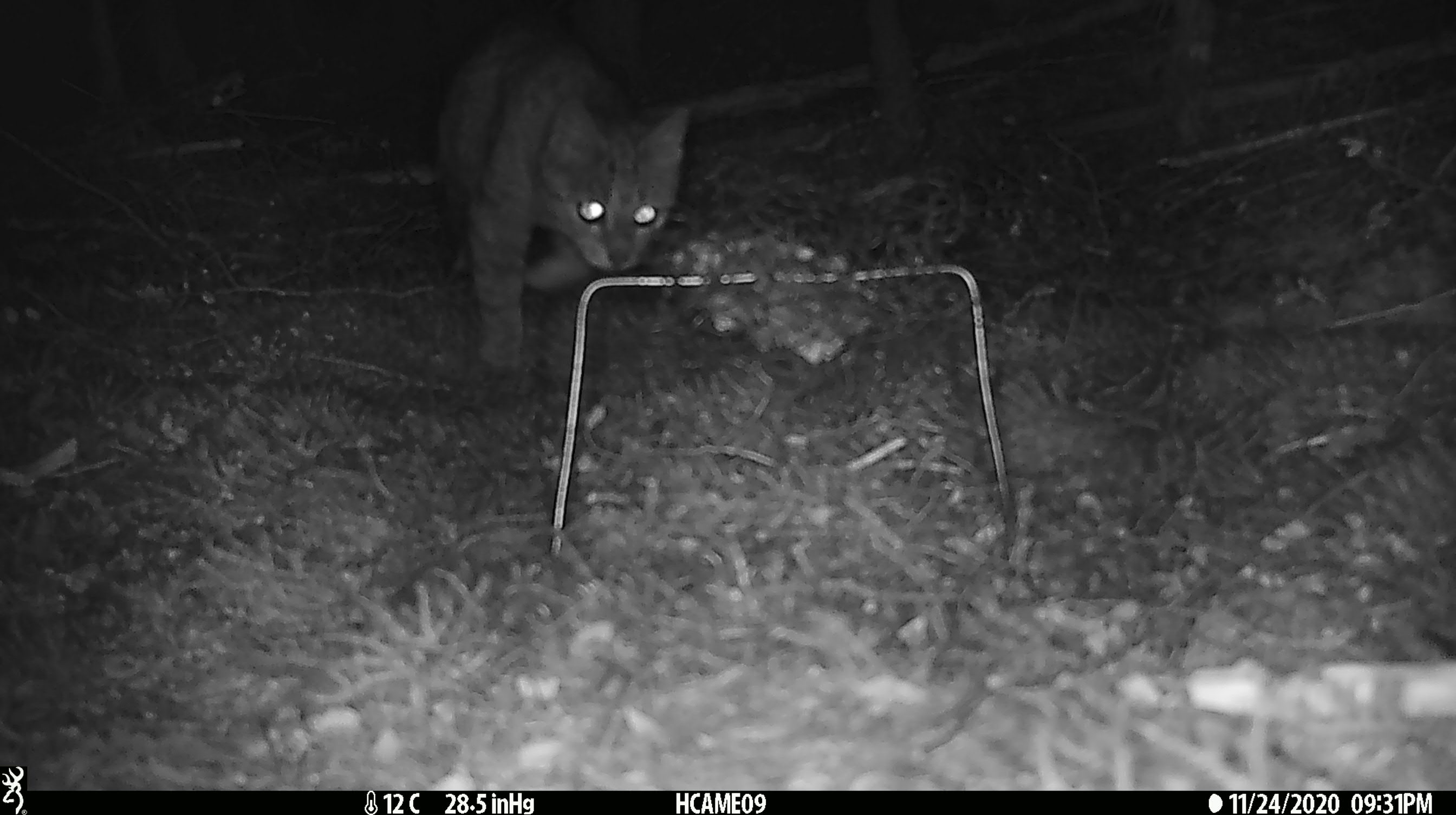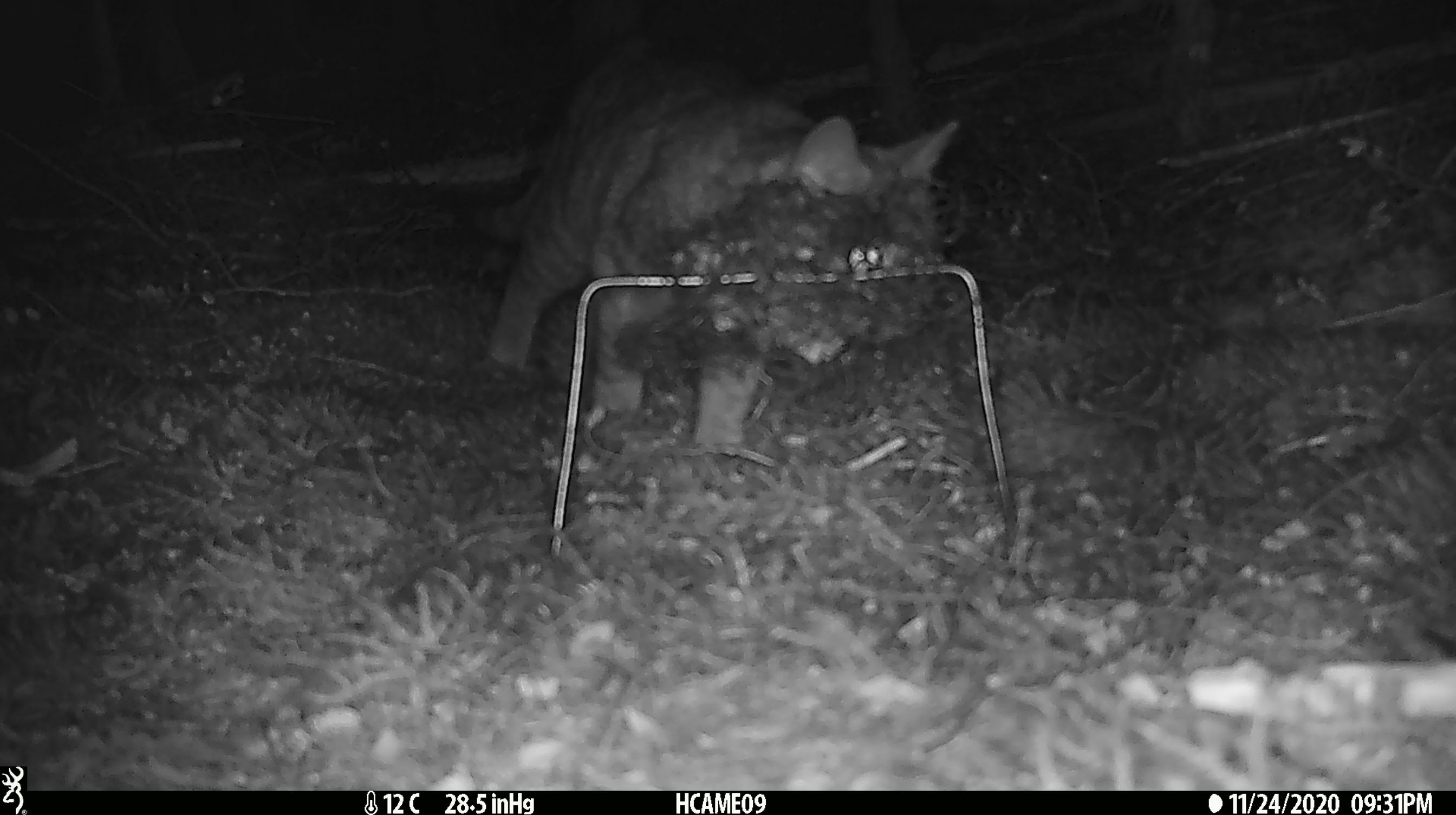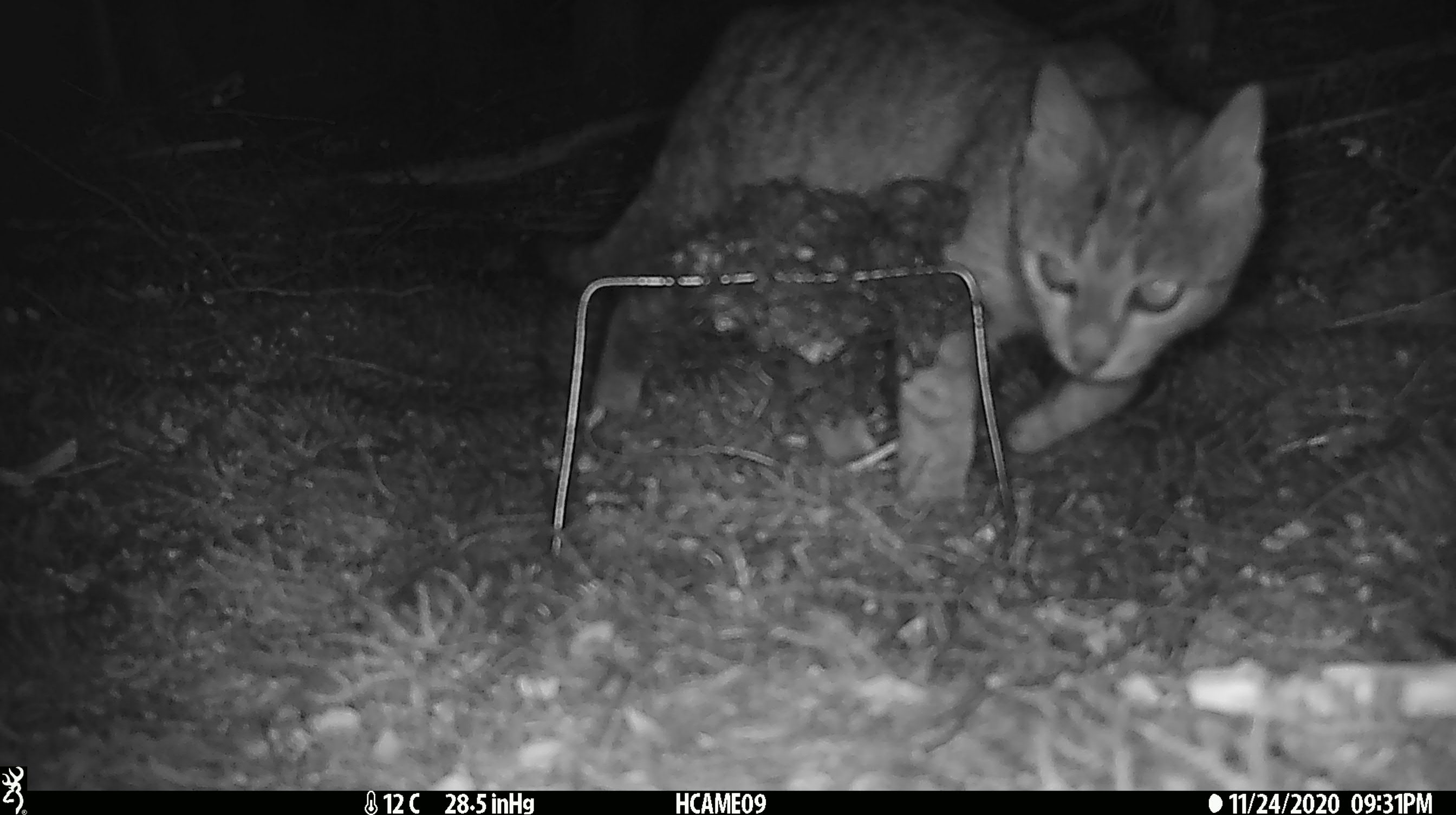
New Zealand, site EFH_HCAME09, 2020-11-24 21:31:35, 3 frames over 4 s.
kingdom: Animalia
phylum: Chordata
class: Mammalia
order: Carnivora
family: Felidae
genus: Felis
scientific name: Felis catus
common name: domestic cat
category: cat